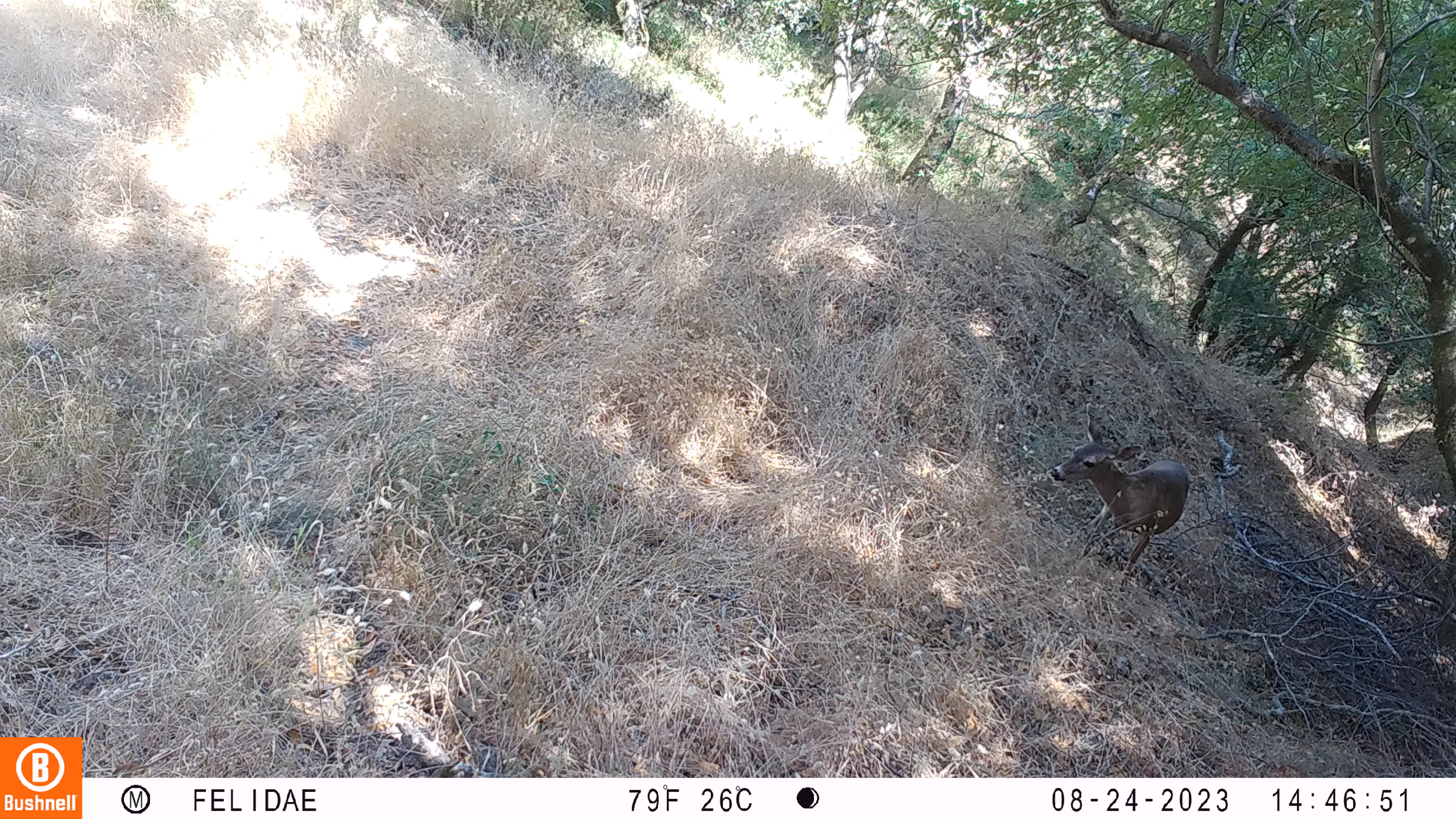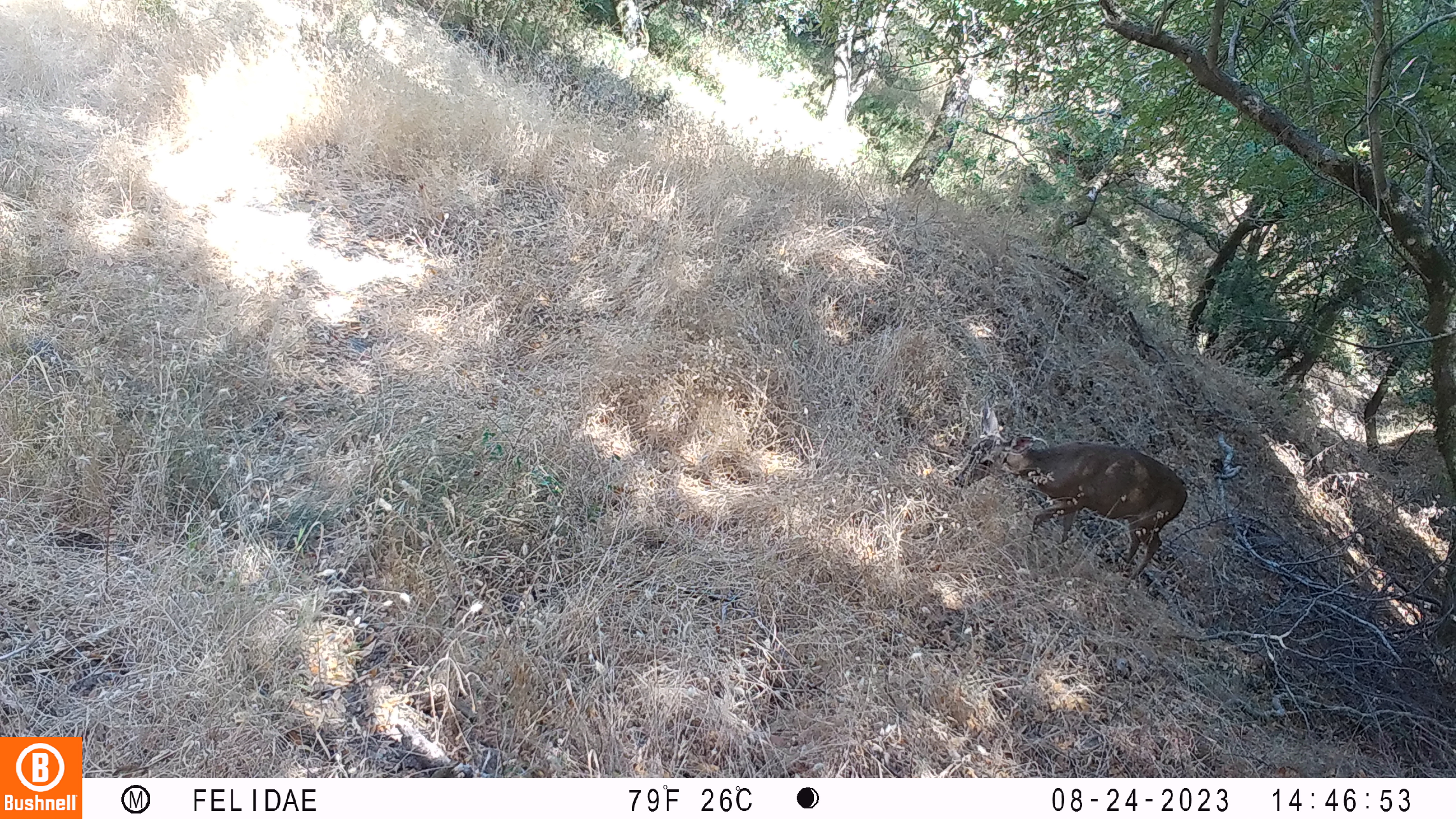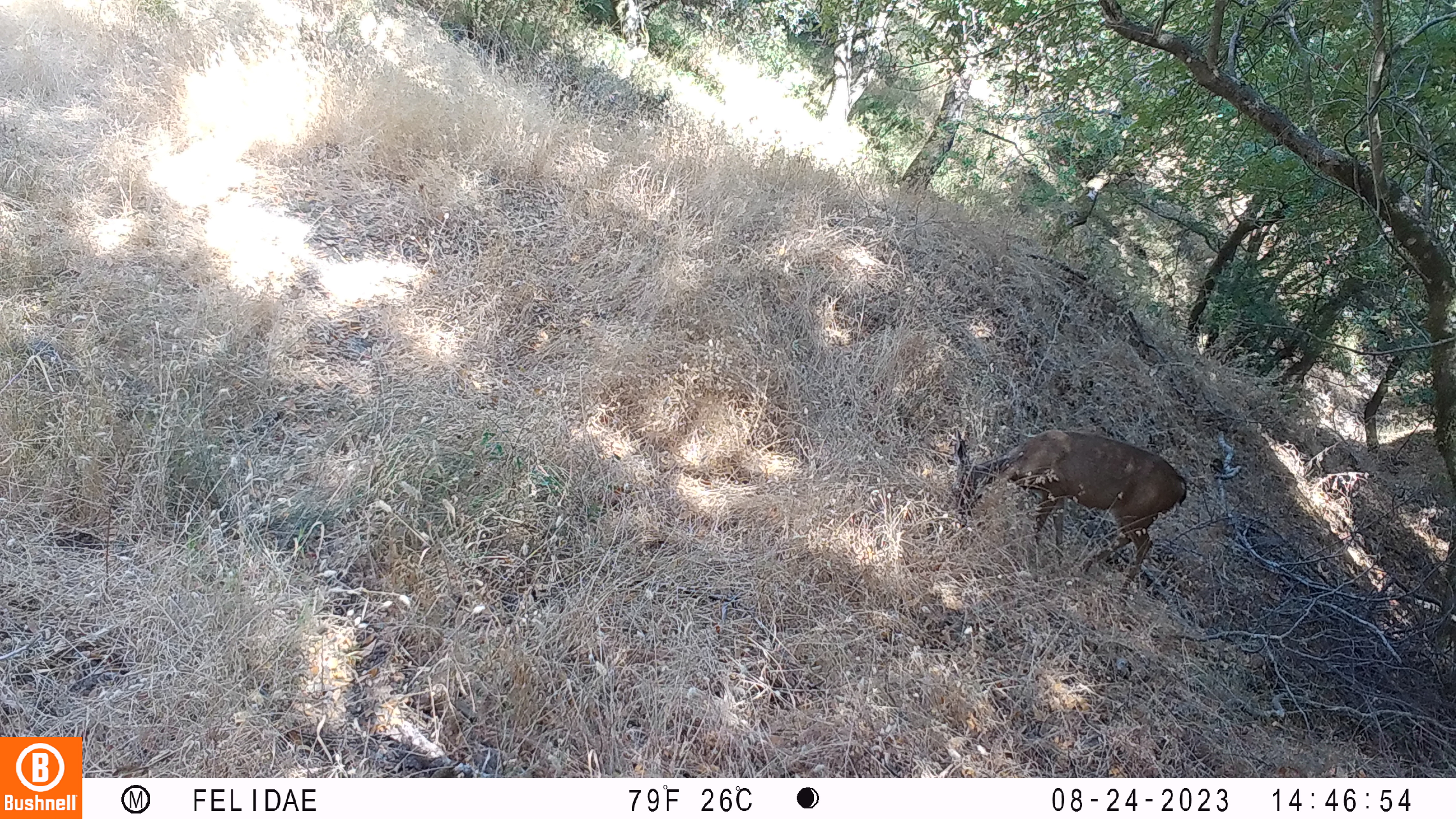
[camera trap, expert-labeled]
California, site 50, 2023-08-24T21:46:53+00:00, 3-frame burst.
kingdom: Animalia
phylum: Chordata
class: Mammalia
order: Artiodactyla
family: Cervidae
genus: Odocoileus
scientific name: Odocoileus hemionus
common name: mule deer